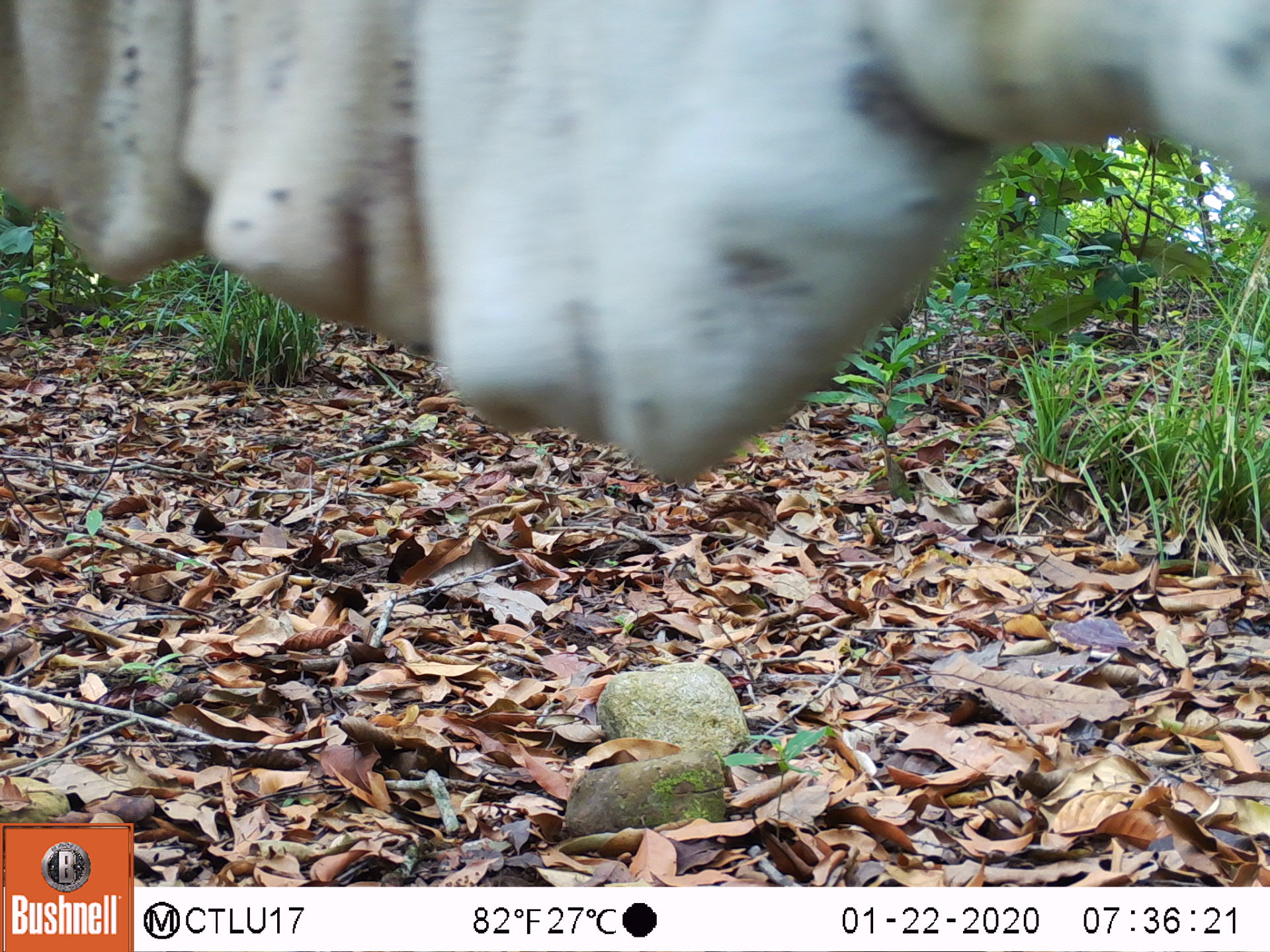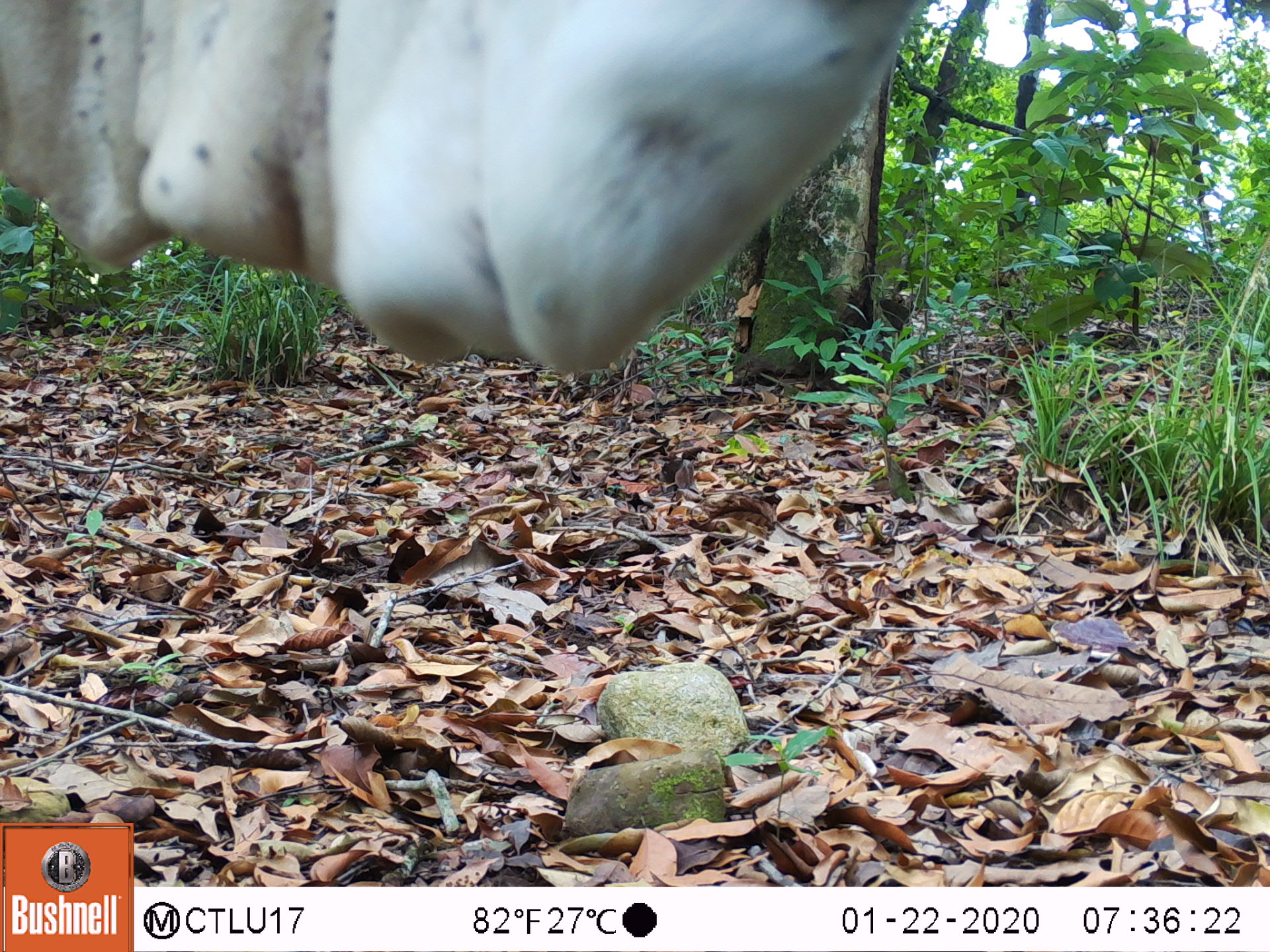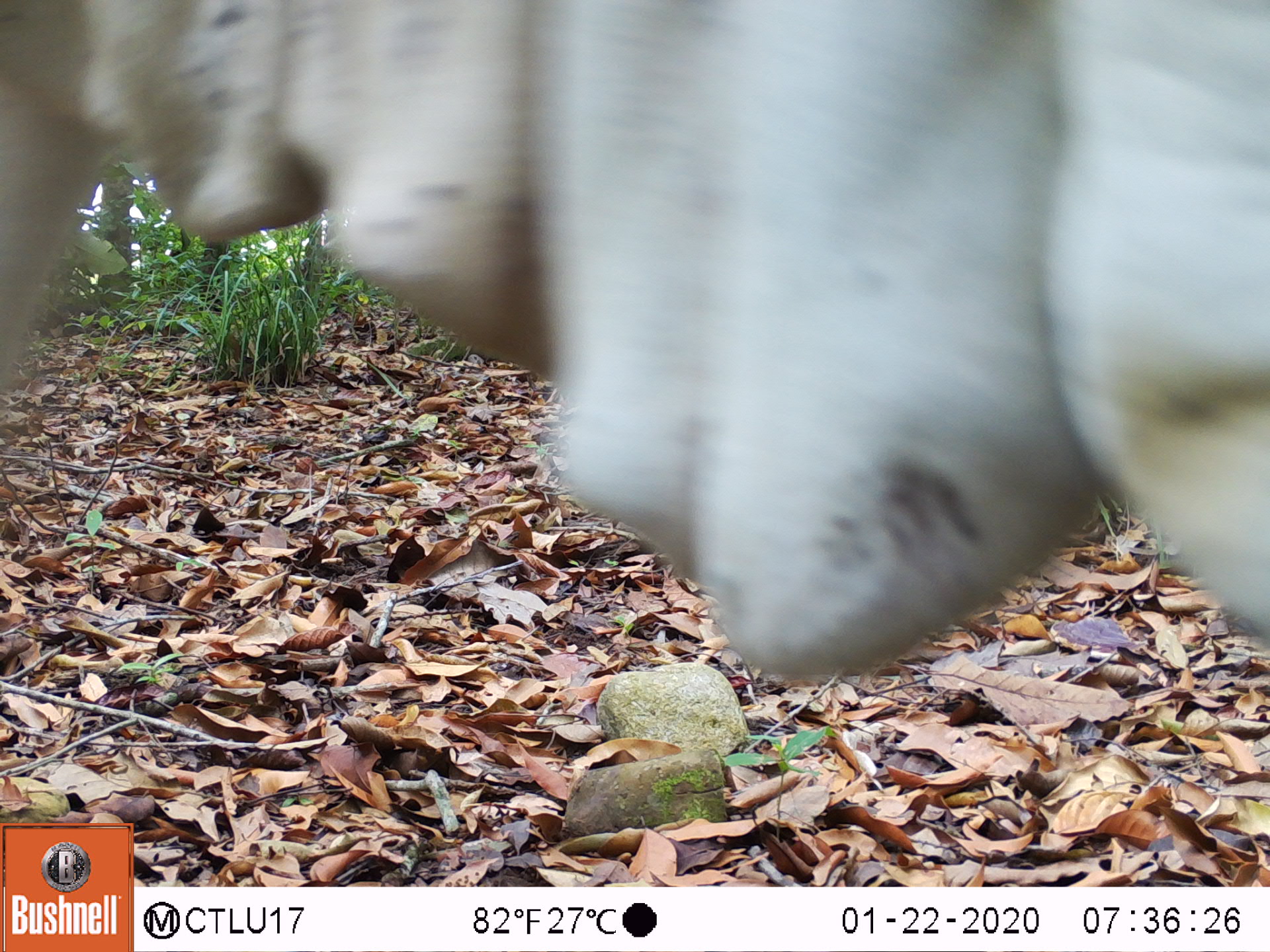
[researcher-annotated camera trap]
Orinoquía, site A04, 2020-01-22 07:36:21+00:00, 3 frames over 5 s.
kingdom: Animalia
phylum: Chordata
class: Mammalia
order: Artiodactyla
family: Bovidae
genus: Bos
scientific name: Bos taurus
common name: cow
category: cattle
Cattle (cow) (Bos taurus).